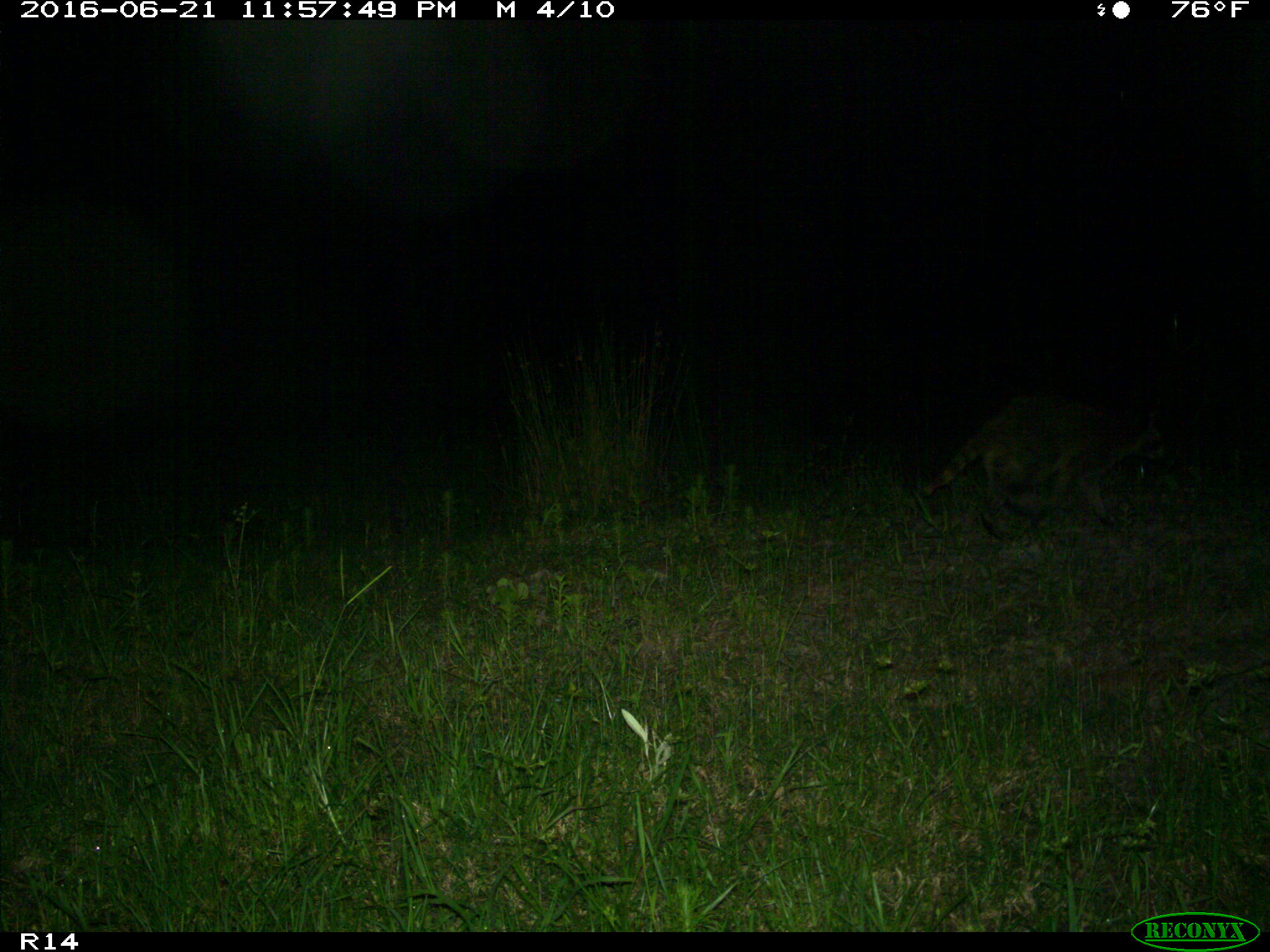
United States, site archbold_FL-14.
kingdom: Animalia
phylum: Chordata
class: Mammalia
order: Carnivora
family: Procyonidae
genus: Procyon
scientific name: Procyon lotor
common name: common raccoon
Procyon lotor (common raccoon).